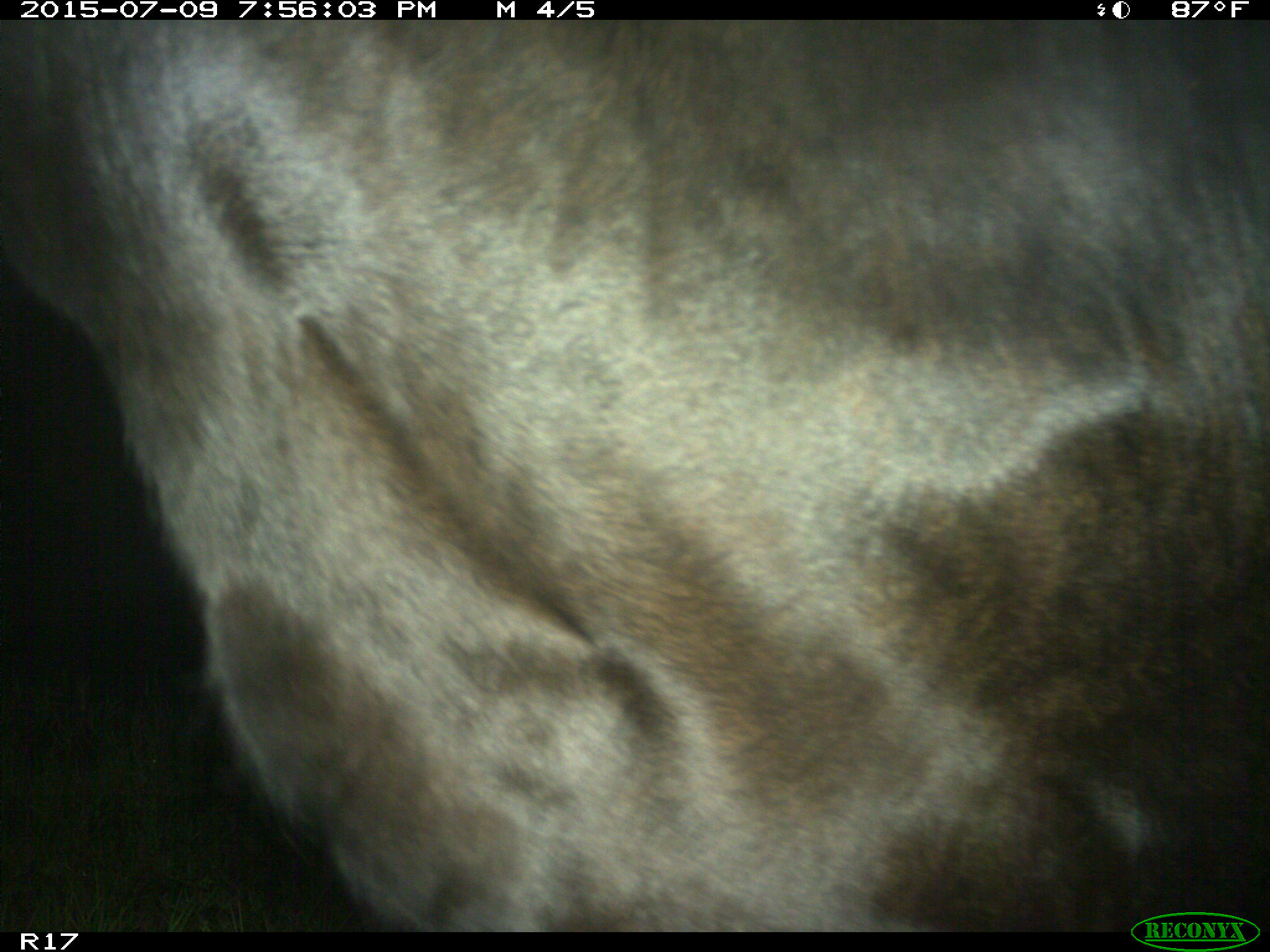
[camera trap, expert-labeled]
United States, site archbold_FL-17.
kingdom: Animalia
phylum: Chordata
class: Mammalia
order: Artiodactyla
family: Bovidae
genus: Bos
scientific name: Bos taurus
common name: domestic cow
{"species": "Bos taurus (domestic cow)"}